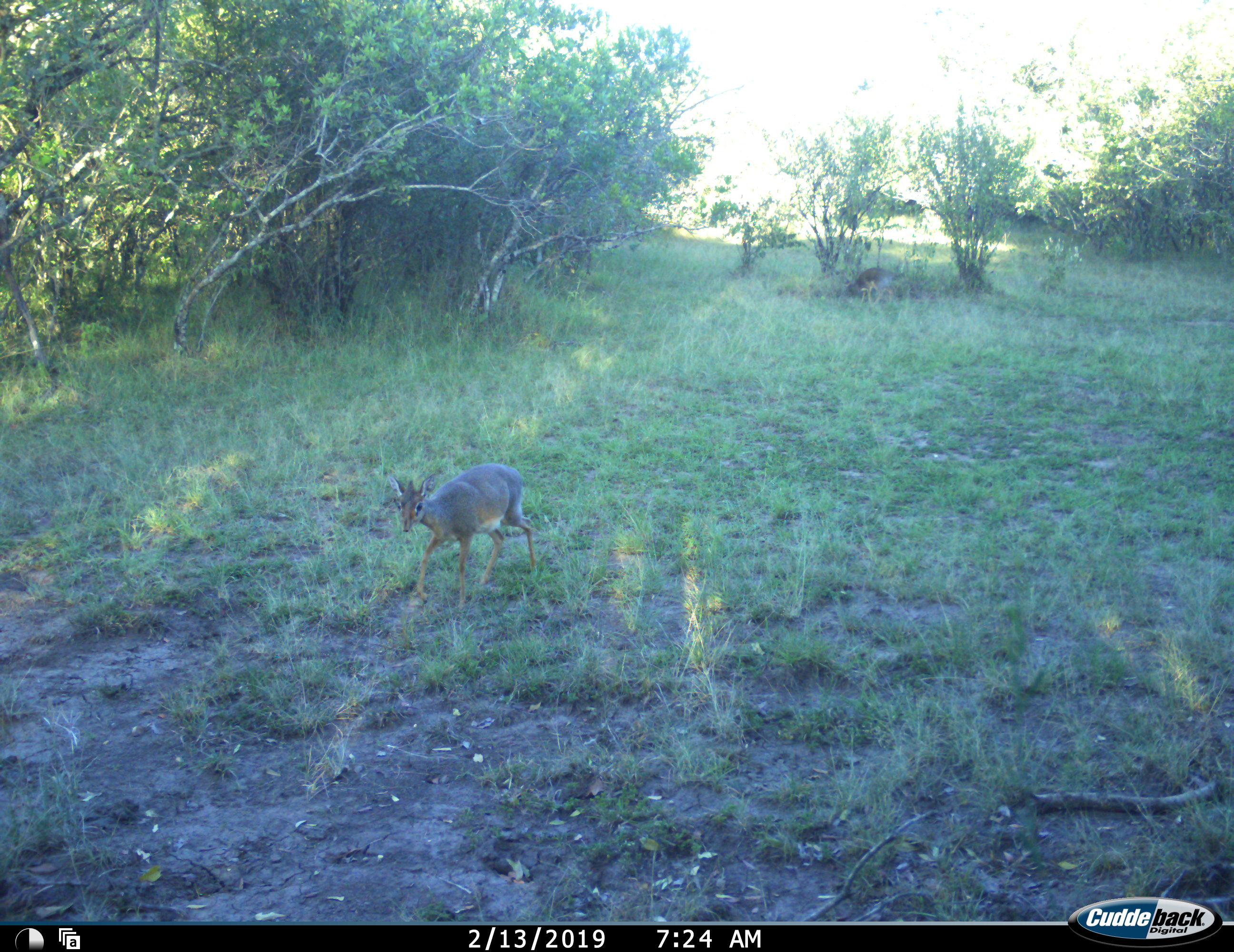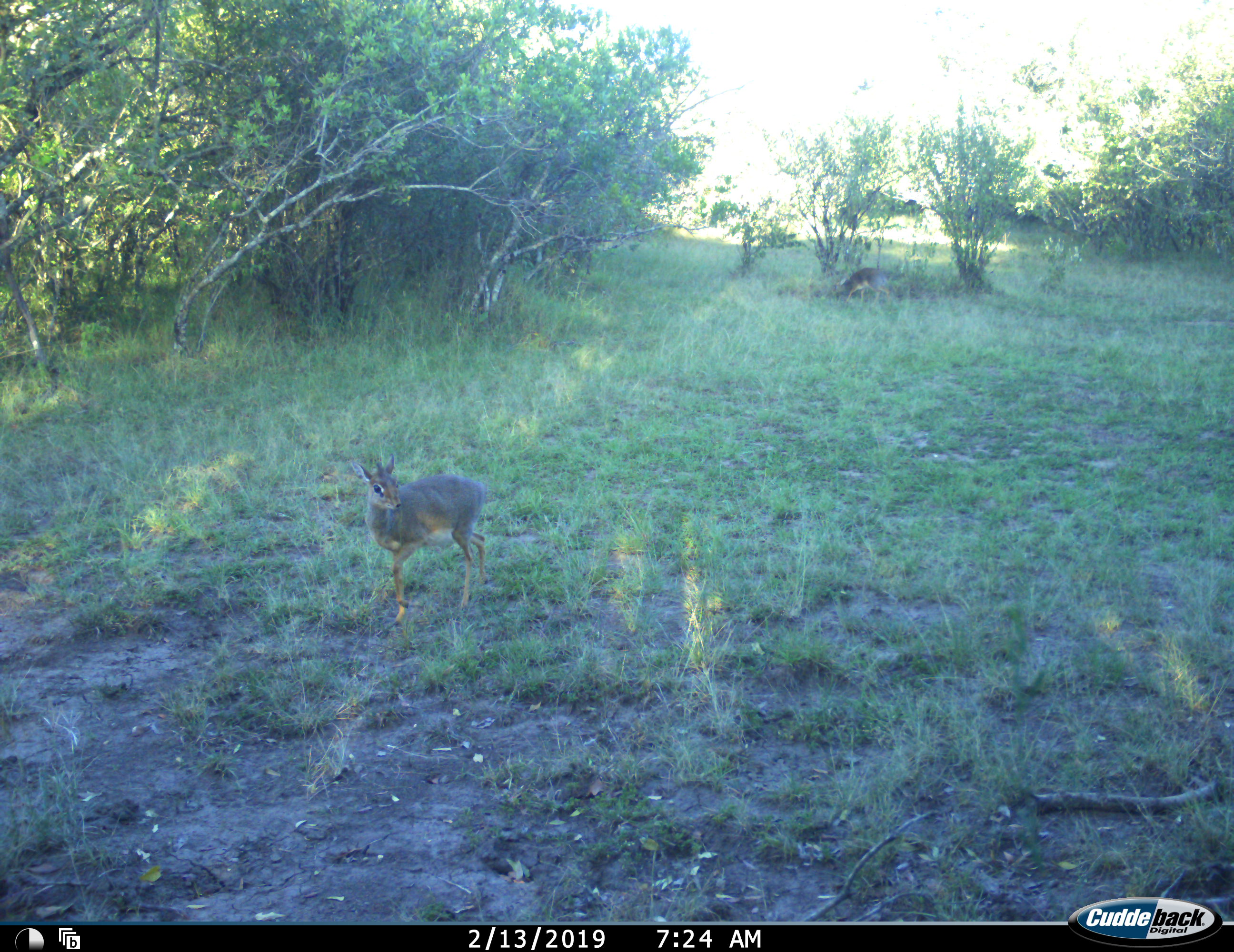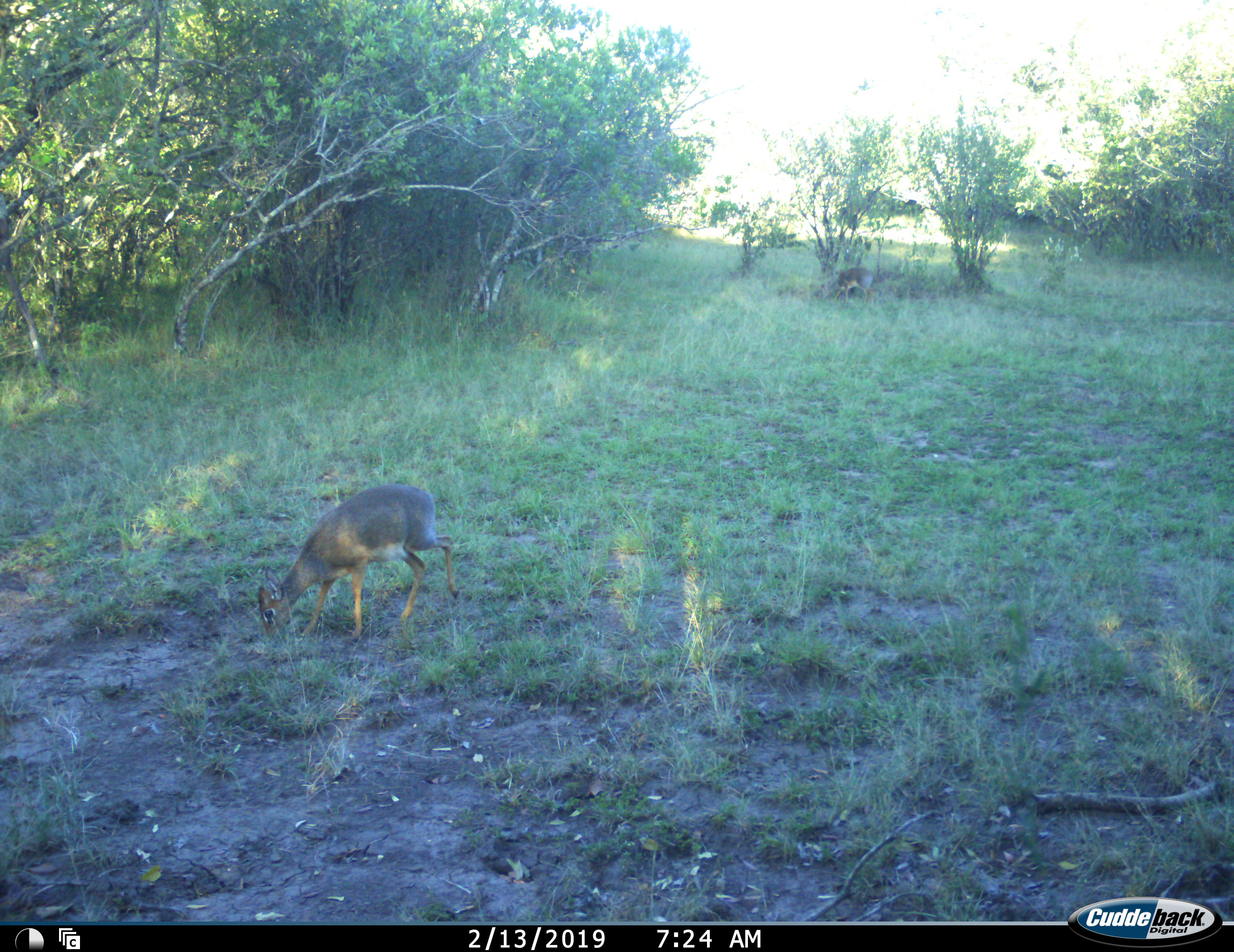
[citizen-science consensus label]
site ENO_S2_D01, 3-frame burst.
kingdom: Animalia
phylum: Chordata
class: Mammalia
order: Artiodactyla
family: Bovidae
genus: Madoqua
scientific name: Madoqua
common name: dik-dik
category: dikdik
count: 2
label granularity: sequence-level